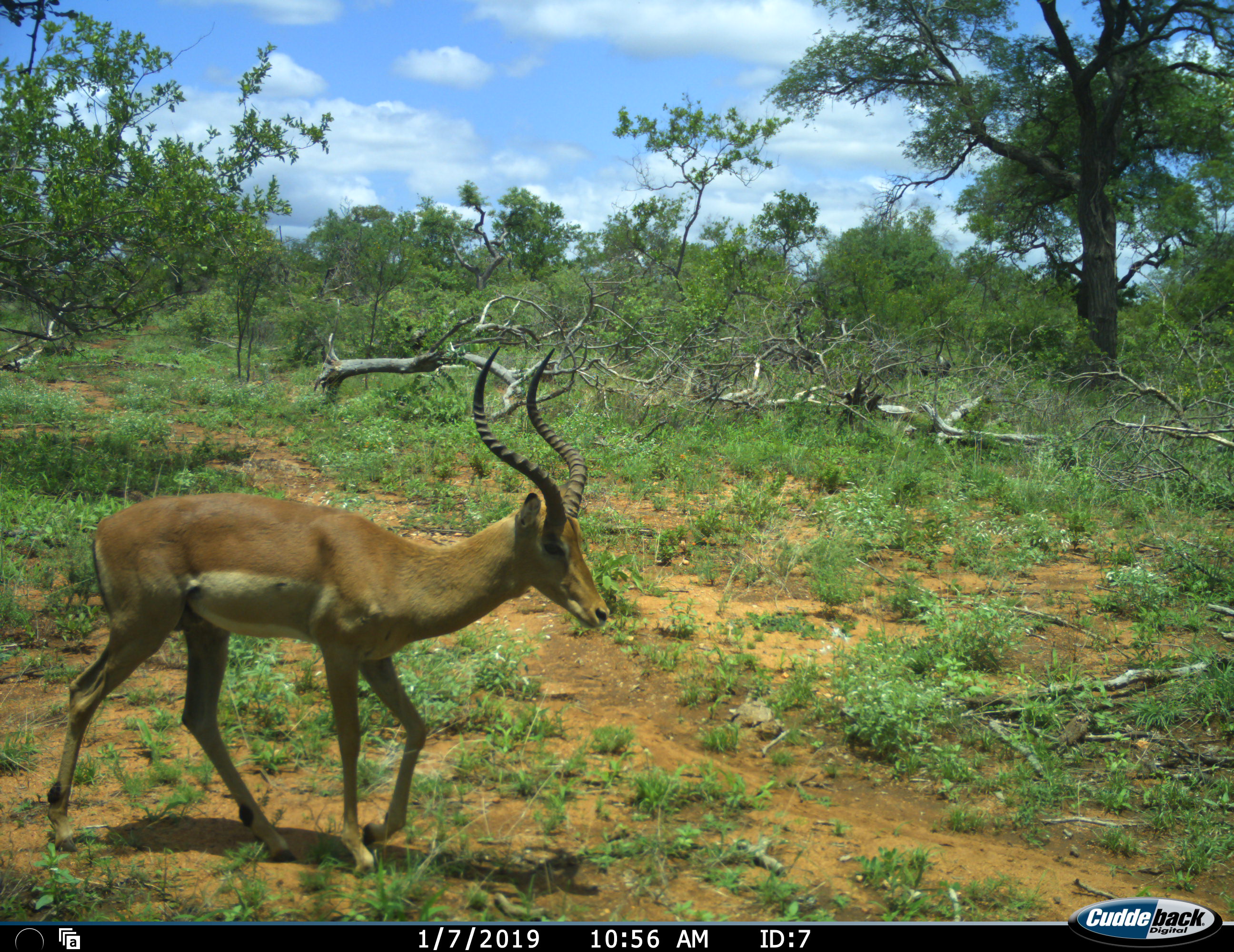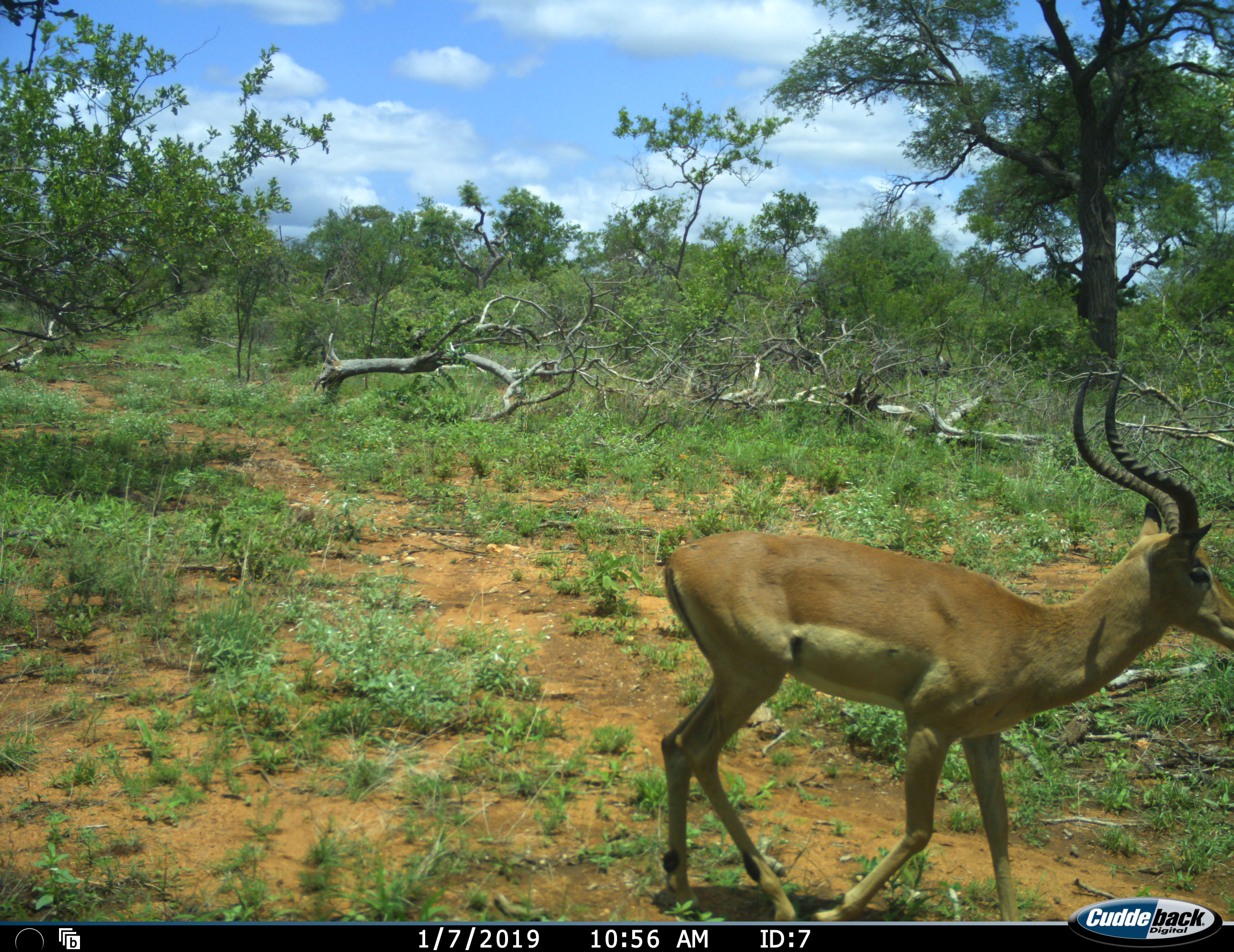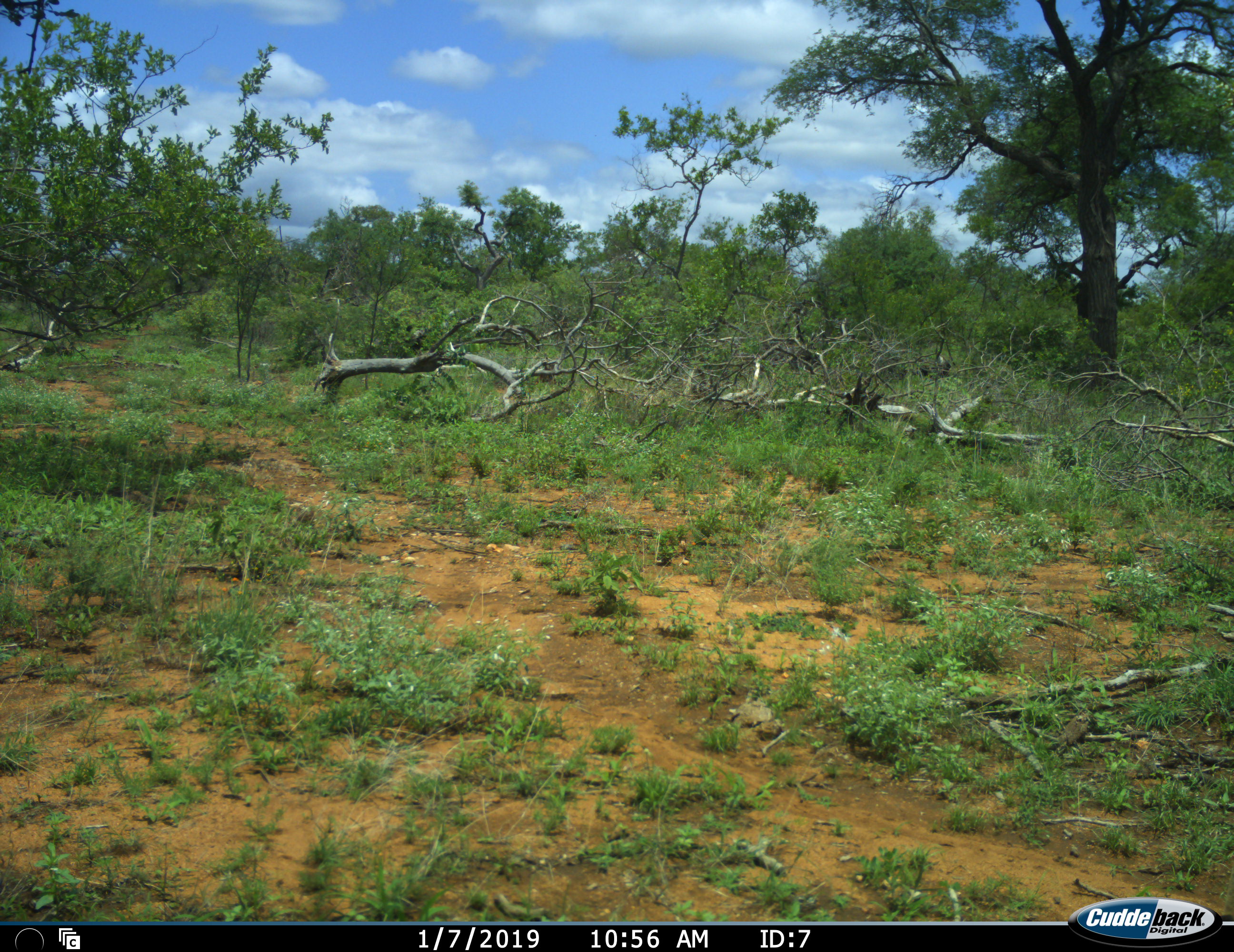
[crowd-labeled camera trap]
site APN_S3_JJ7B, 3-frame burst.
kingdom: Animalia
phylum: Chordata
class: Mammalia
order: Artiodactyla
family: Bovidae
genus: Aepyceros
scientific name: Aepyceros melampus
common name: impala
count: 1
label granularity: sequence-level